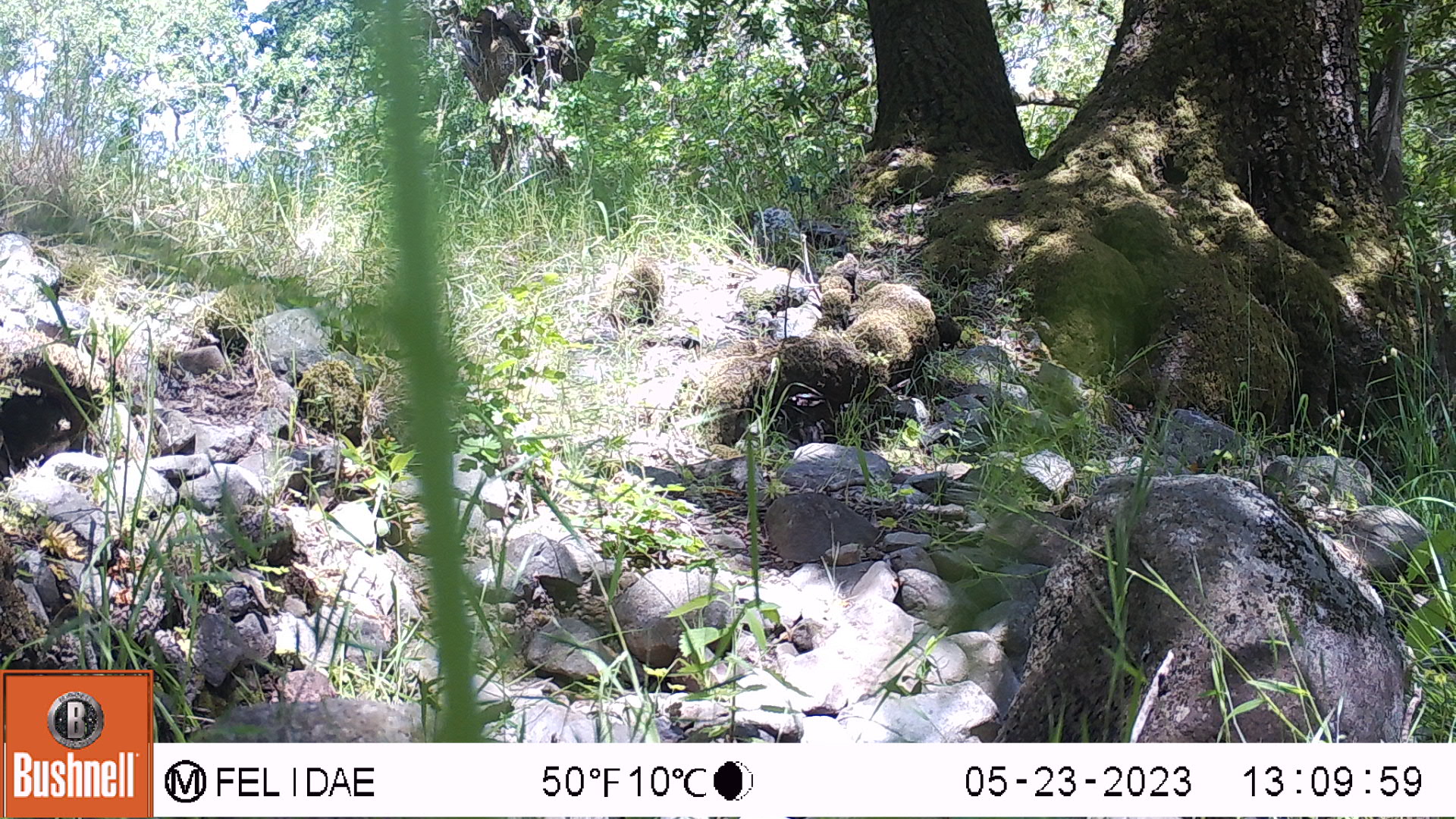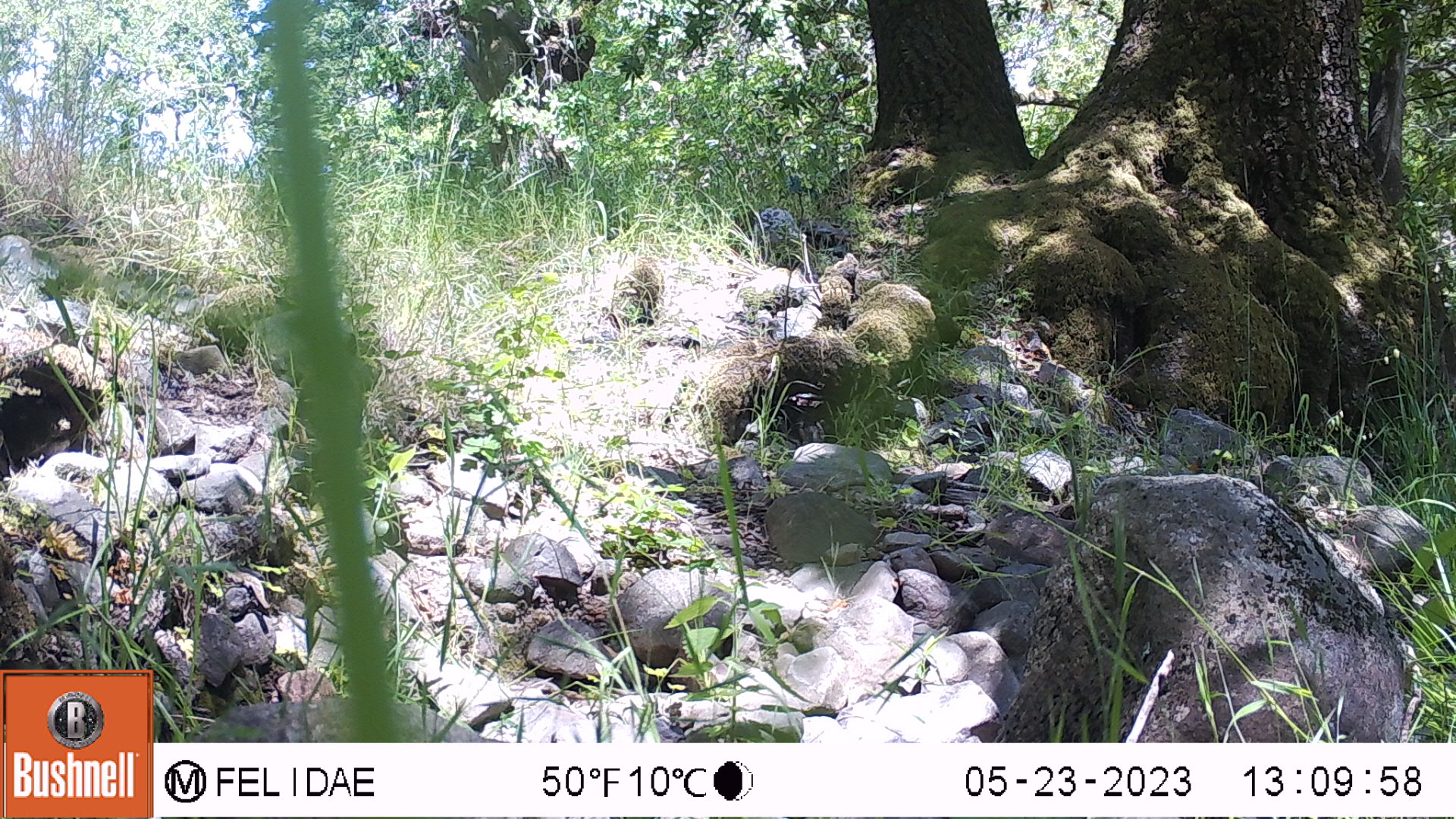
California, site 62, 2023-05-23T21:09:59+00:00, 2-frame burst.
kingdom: Animalia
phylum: Chordata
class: Mammalia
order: Rodentia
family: Sciuridae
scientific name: Sciuridae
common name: squirrel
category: unknown squirrel